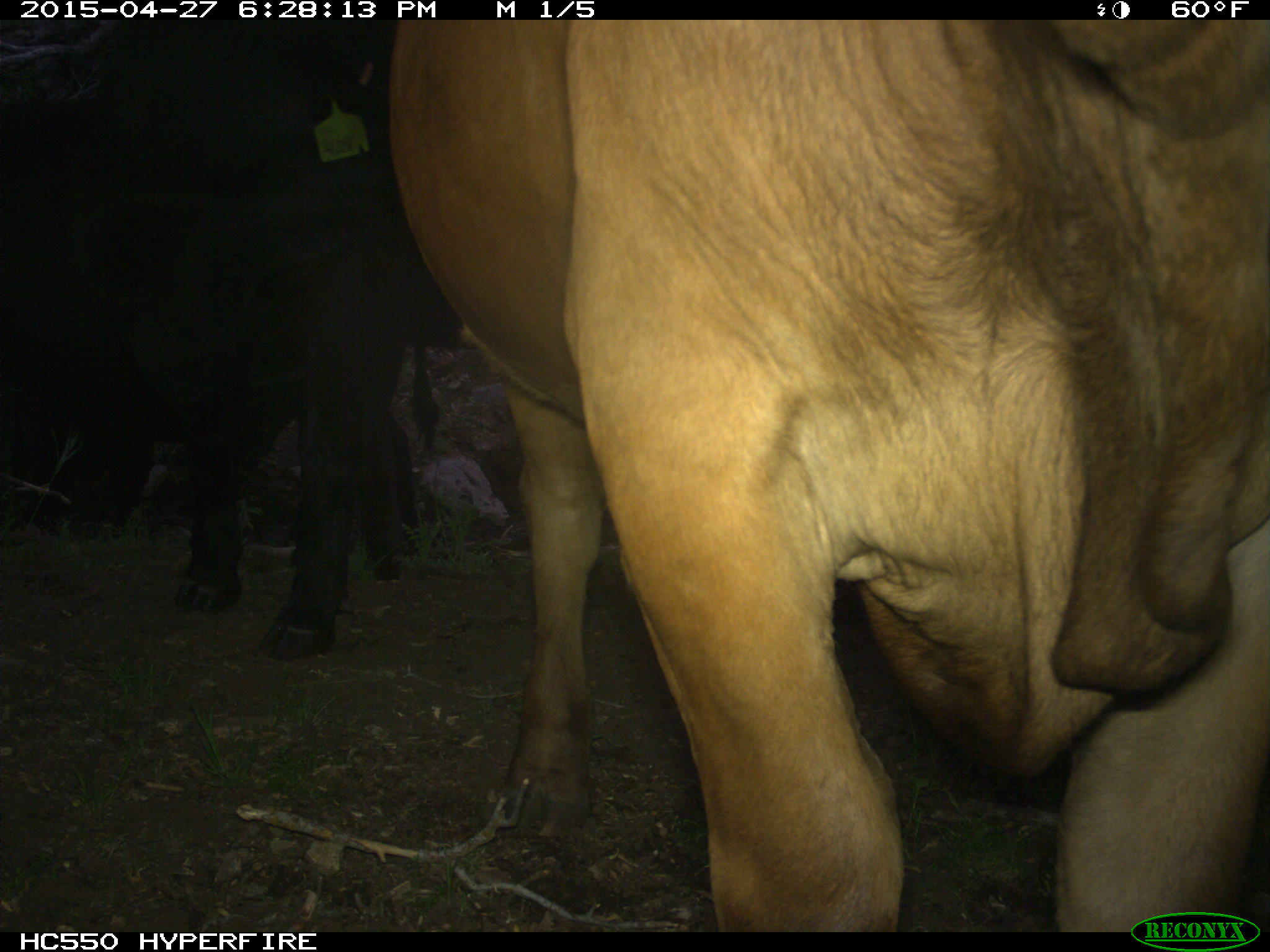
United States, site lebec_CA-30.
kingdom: Animalia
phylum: Chordata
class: Mammalia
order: Artiodactyla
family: Bovidae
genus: Bos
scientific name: Bos taurus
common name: domestic cow